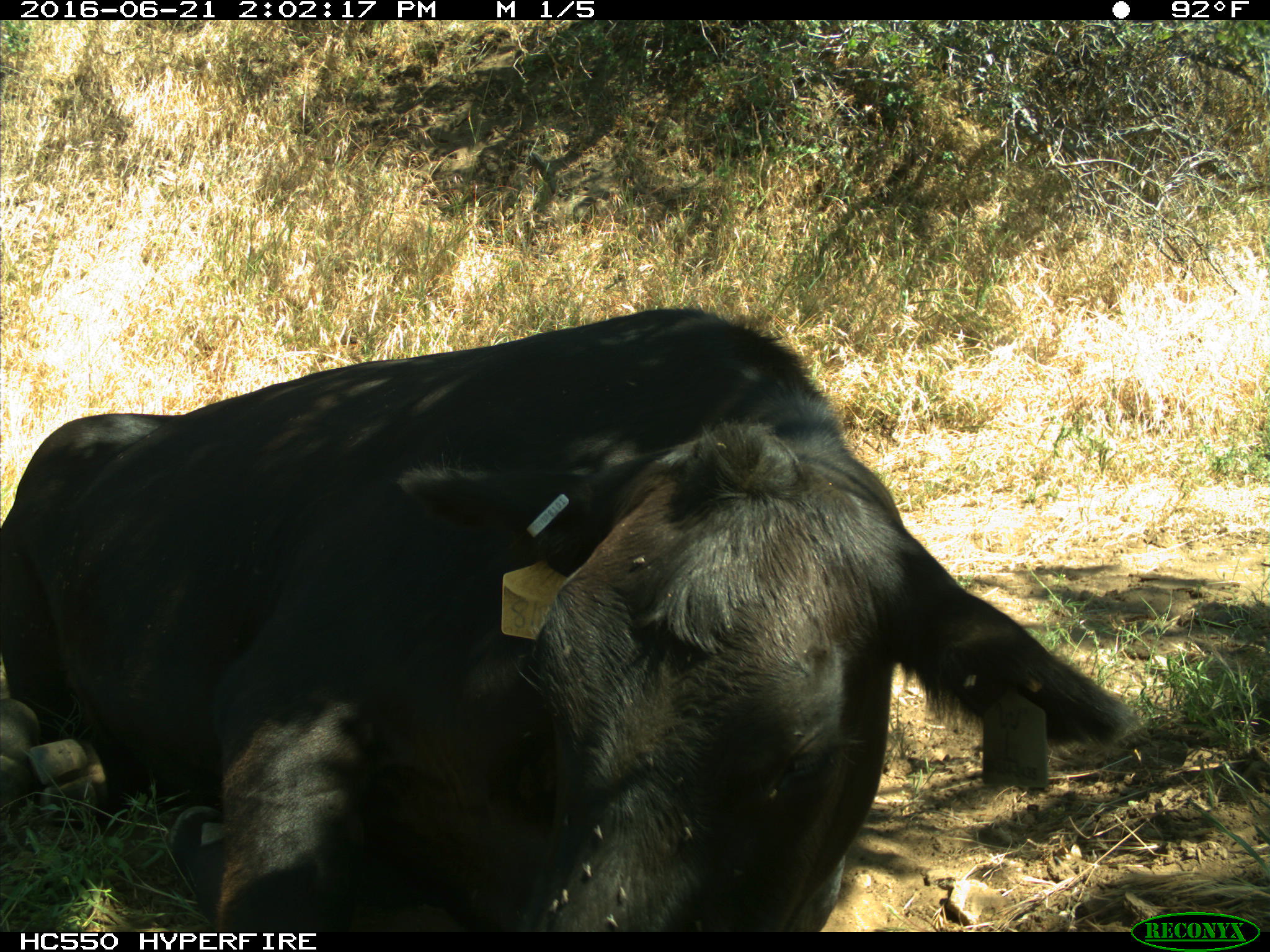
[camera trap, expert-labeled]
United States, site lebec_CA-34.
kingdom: Animalia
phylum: Chordata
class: Mammalia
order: Artiodactyla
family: Bovidae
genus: Bos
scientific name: Bos taurus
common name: domestic cow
Bos taurus (domestic cow).